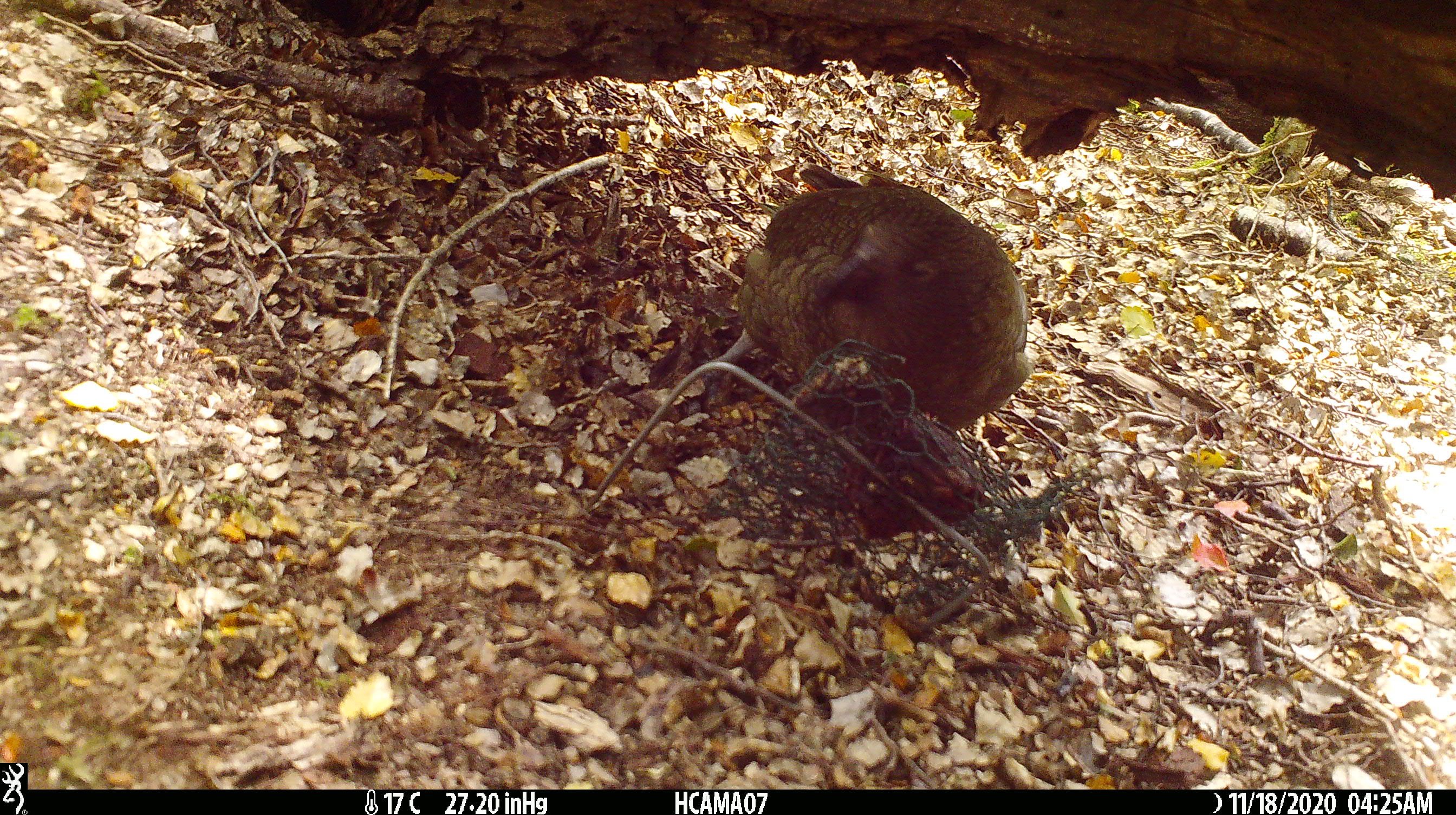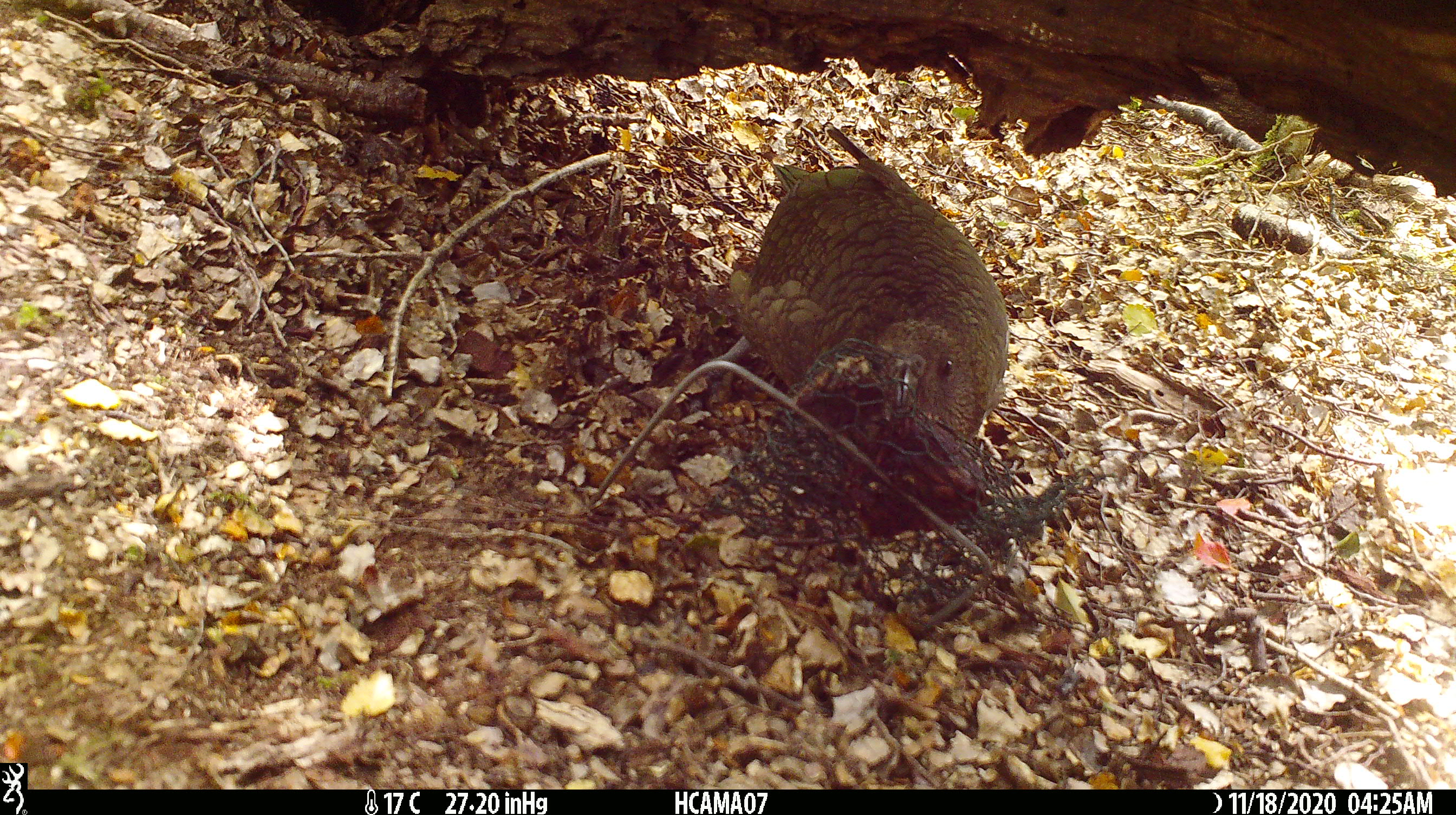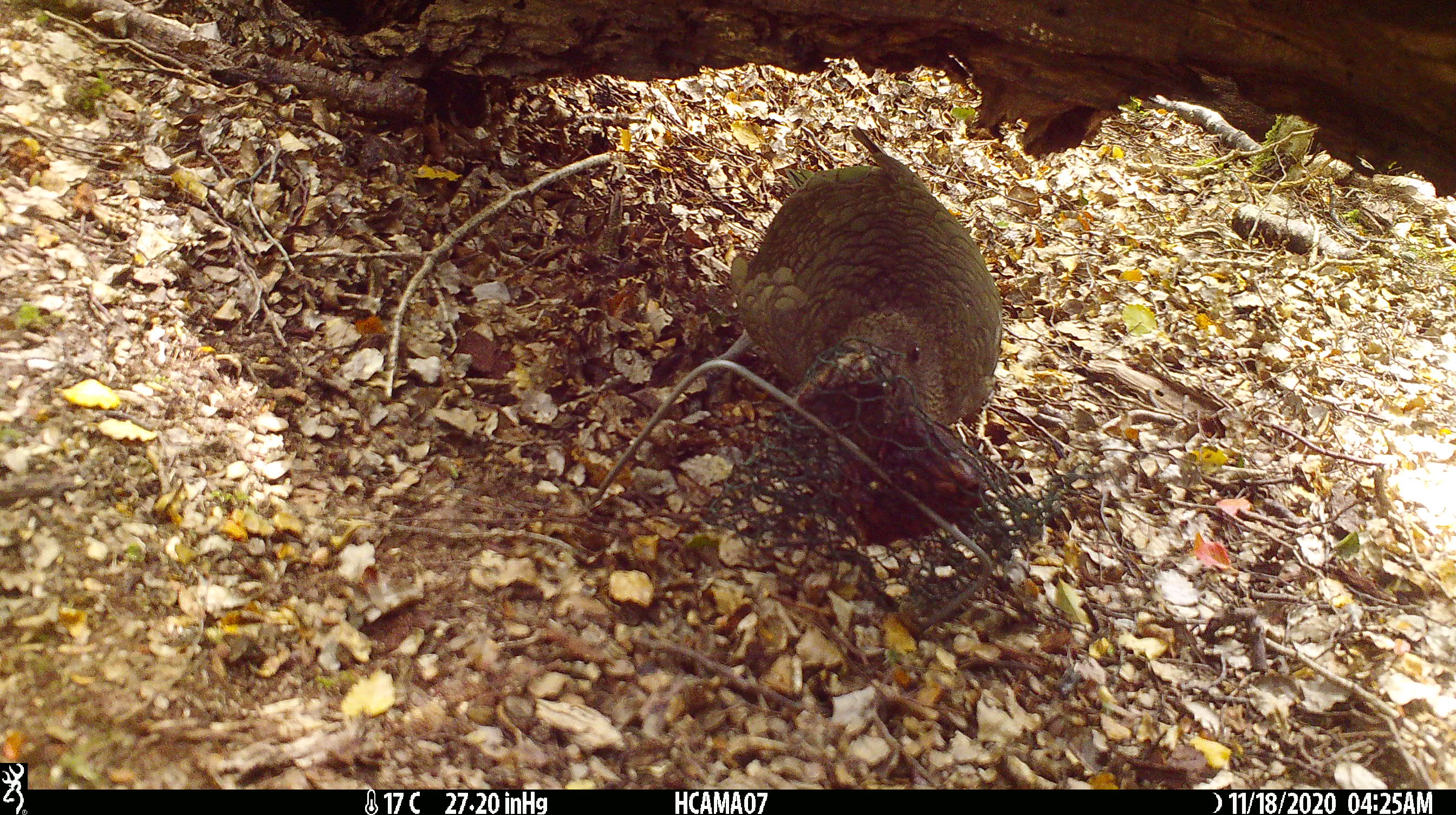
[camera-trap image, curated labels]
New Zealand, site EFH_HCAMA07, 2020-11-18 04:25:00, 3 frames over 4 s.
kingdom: Animalia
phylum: Chordata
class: Aves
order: Psittaciformes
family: Strigopidae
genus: Nestor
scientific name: Nestor notabilis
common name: kea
Kea (Nestor notabilis).